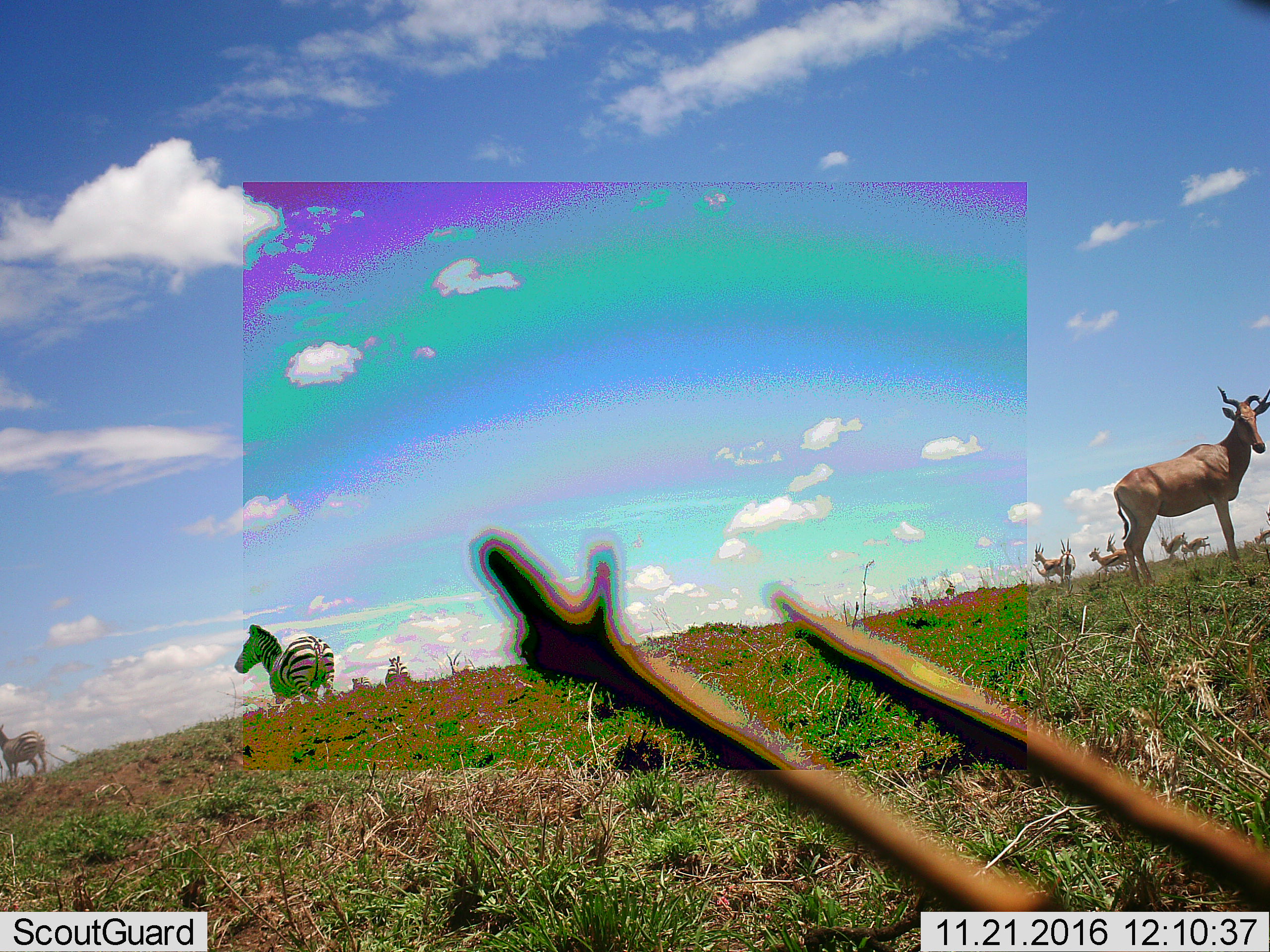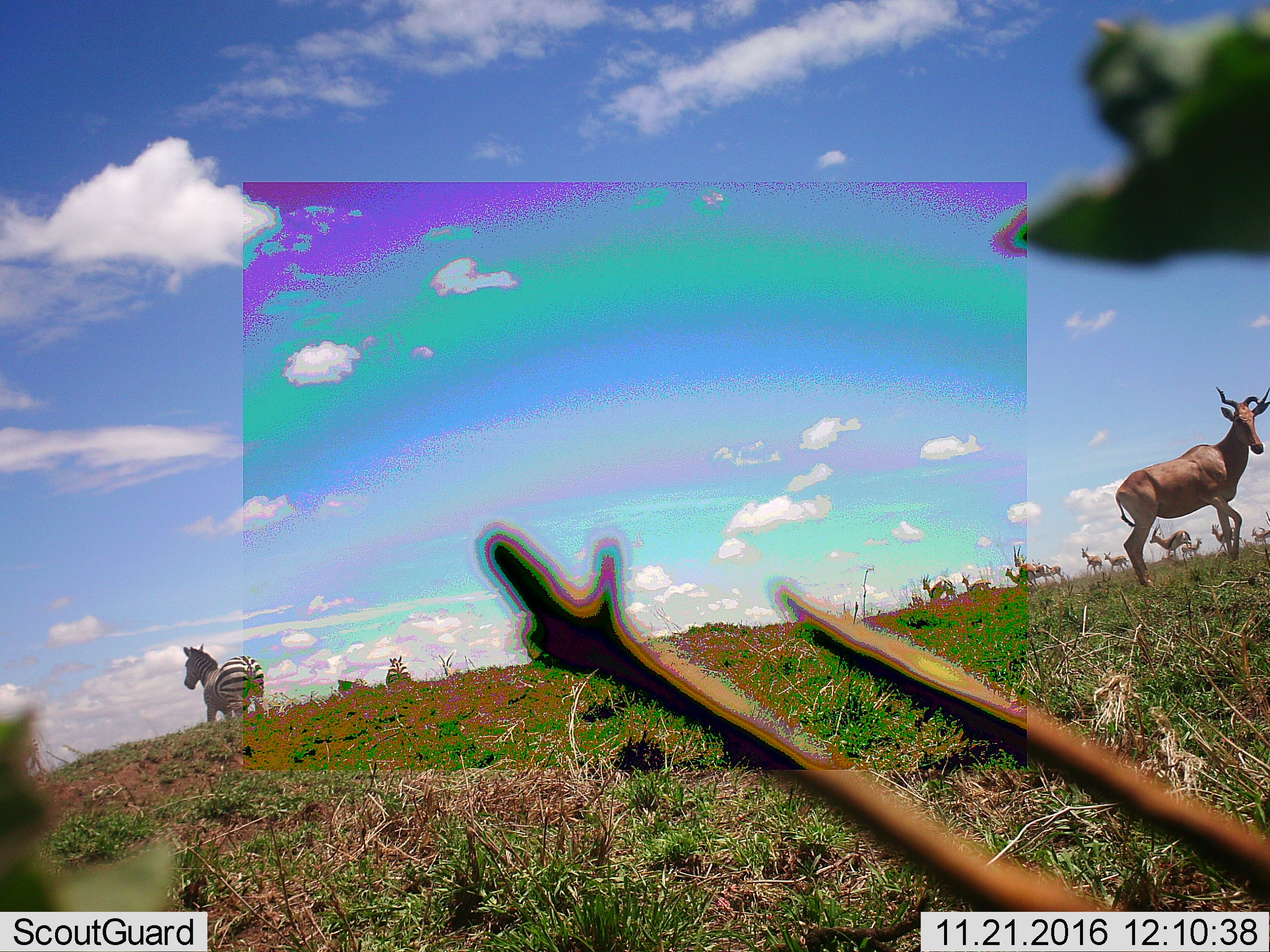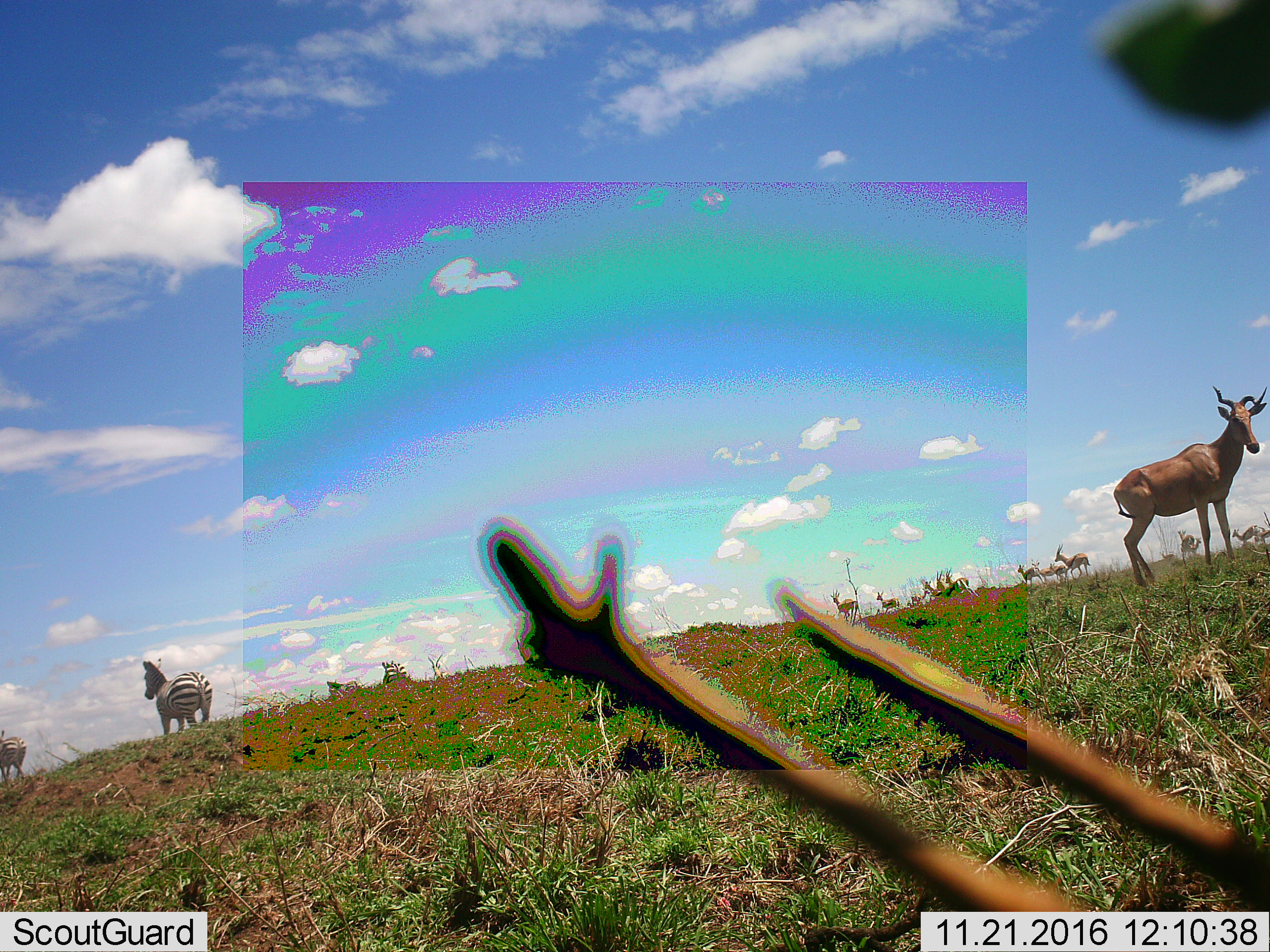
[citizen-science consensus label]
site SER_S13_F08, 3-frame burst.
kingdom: Animalia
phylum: Chordata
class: Mammalia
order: Artiodactyla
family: Bovidae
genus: Eudorcas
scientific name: Eudorcas thomsonii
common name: thomson's gazelle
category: gazellethomsons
Gazellethomsons (thomson's gazelle) (Eudorcas thomsonii), count 10. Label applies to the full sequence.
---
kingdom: Animalia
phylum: Chordata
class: Mammalia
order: Artiodactyla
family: Bovidae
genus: Alcelaphus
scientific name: Alcelaphus buselaphus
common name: hartebeest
Hartebeest (Alcelaphus buselaphus), count 1. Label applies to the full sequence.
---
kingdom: Animalia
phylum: Chordata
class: Mammalia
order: Perissodactyla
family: Equidae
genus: Equus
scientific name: Equus quagga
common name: plains zebra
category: zebraplains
Zebraplains (plains zebra) (Equus quagga), count 4. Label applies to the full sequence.